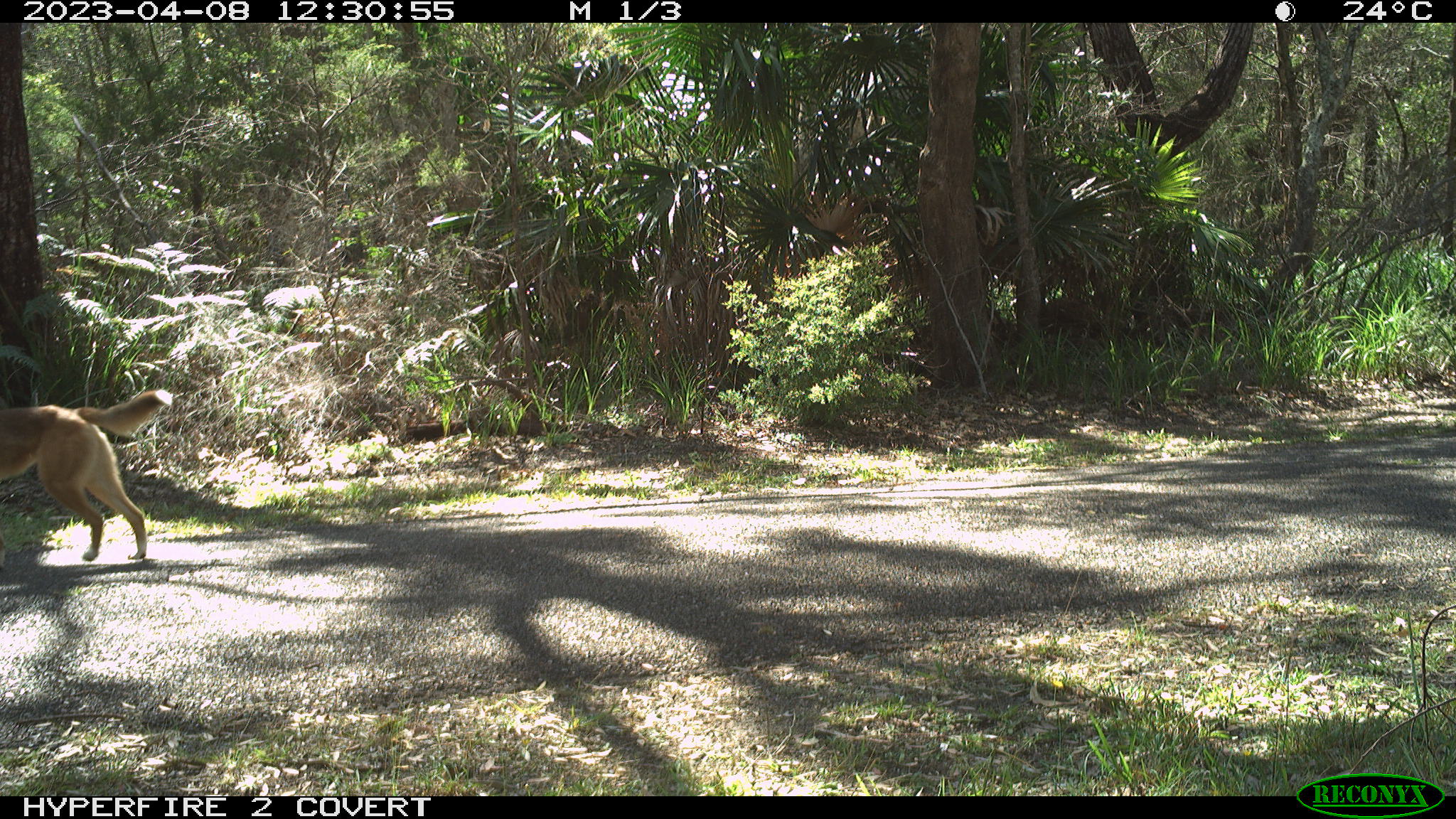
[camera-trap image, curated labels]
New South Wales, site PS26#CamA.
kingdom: Animalia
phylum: Chordata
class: Mammalia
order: Carnivora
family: Canidae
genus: Canis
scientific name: Canis familiaris dingo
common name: dingo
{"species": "dingo (Canis familiaris dingo)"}